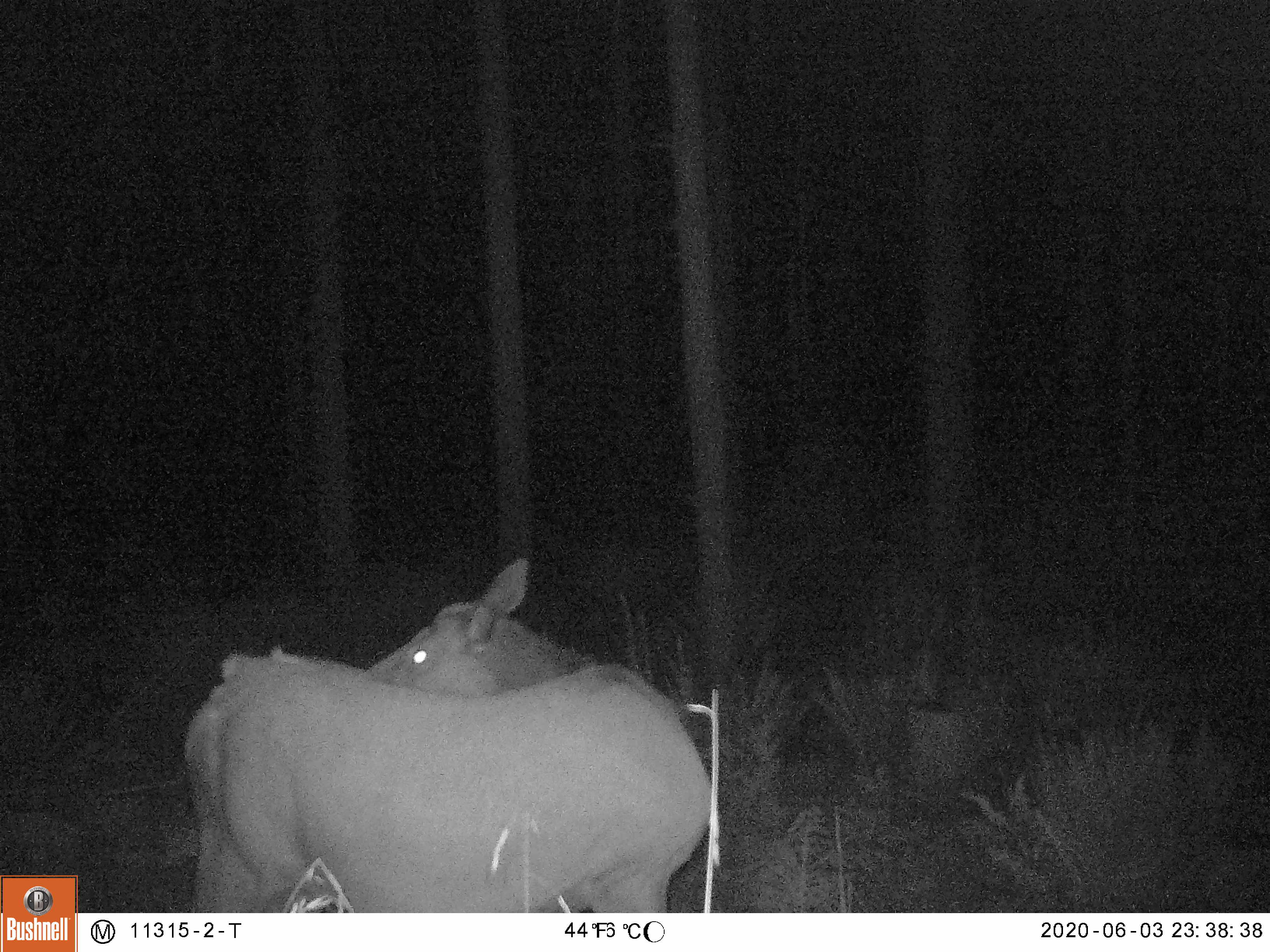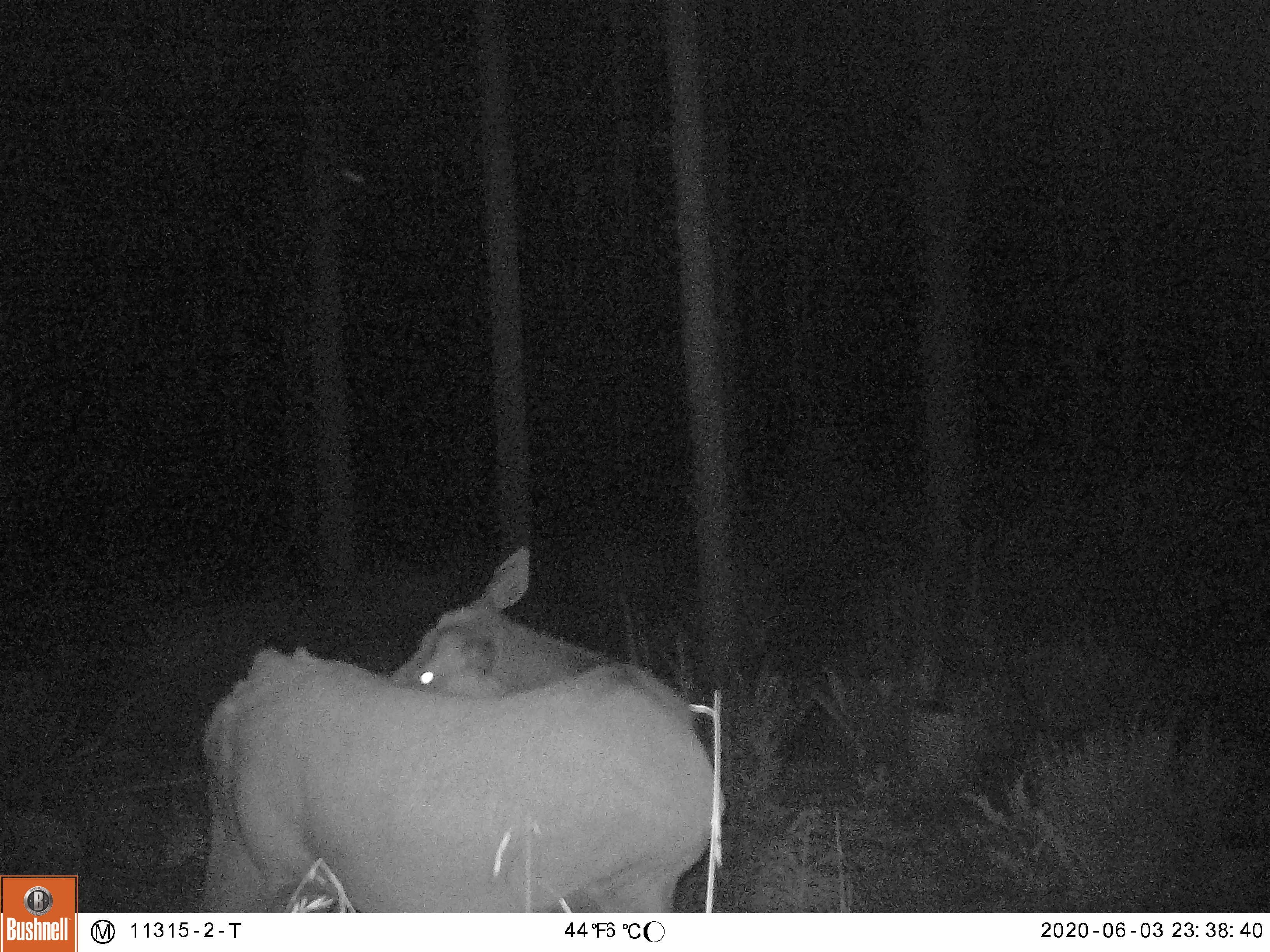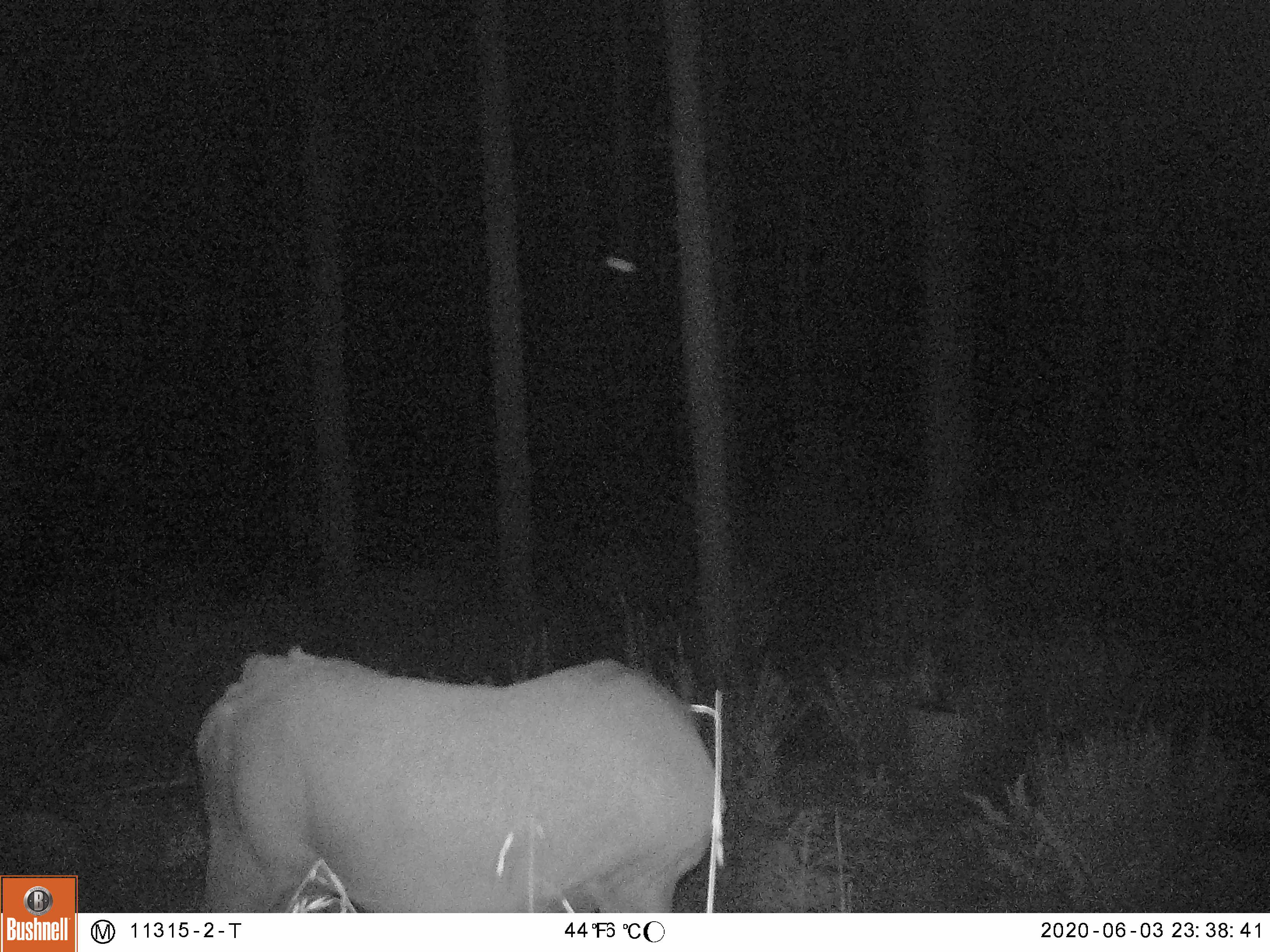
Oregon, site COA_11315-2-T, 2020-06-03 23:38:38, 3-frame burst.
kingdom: Animalia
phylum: Chordata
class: Mammalia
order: Artiodactyla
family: Cervidae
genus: Cervus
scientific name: Cervus canadensis roosevelti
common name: roosevelt elk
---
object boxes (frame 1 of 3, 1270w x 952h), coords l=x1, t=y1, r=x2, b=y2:
roosevelt elk: l=172, t=545, r=717, b=904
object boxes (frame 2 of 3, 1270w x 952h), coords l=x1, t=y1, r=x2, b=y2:
roosevelt elk: l=192, t=541, r=728, b=906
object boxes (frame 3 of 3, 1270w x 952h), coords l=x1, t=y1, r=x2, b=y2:
roosevelt elk: l=186, t=635, r=728, b=898